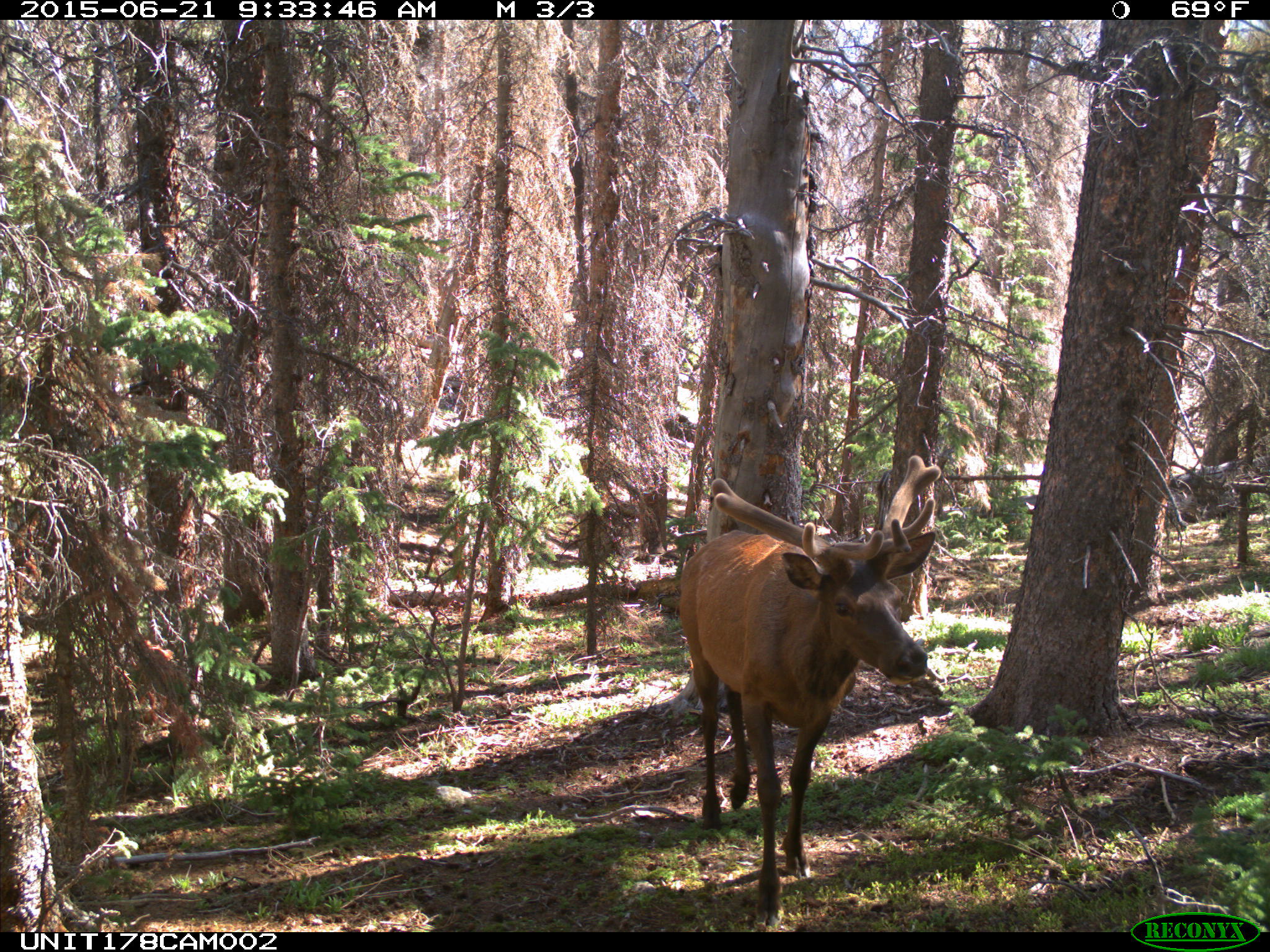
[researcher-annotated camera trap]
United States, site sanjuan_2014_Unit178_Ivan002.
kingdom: Animalia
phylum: Chordata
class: Mammalia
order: Artiodactyla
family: Cervidae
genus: Cervus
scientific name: Cervus elaphus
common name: red deer